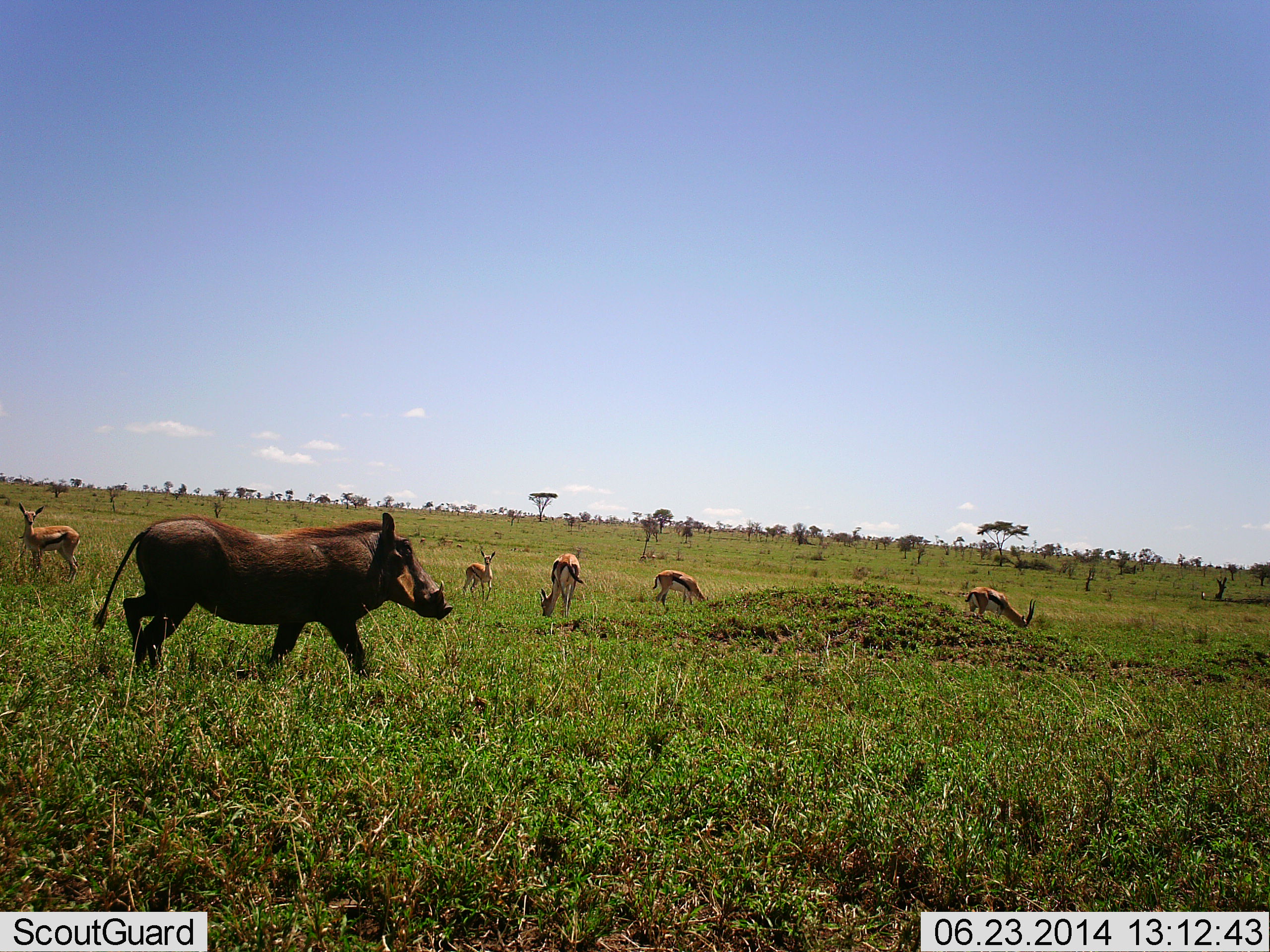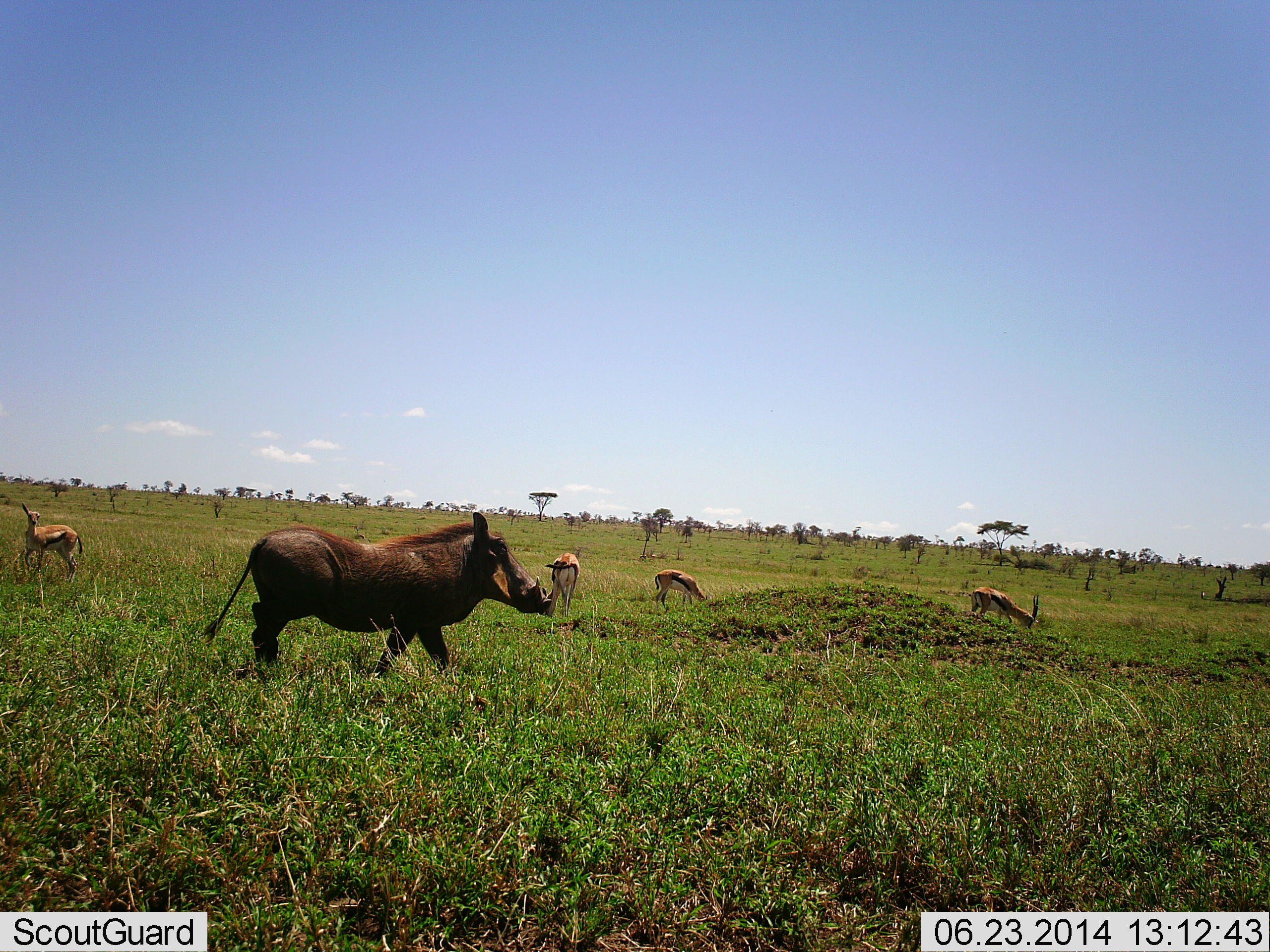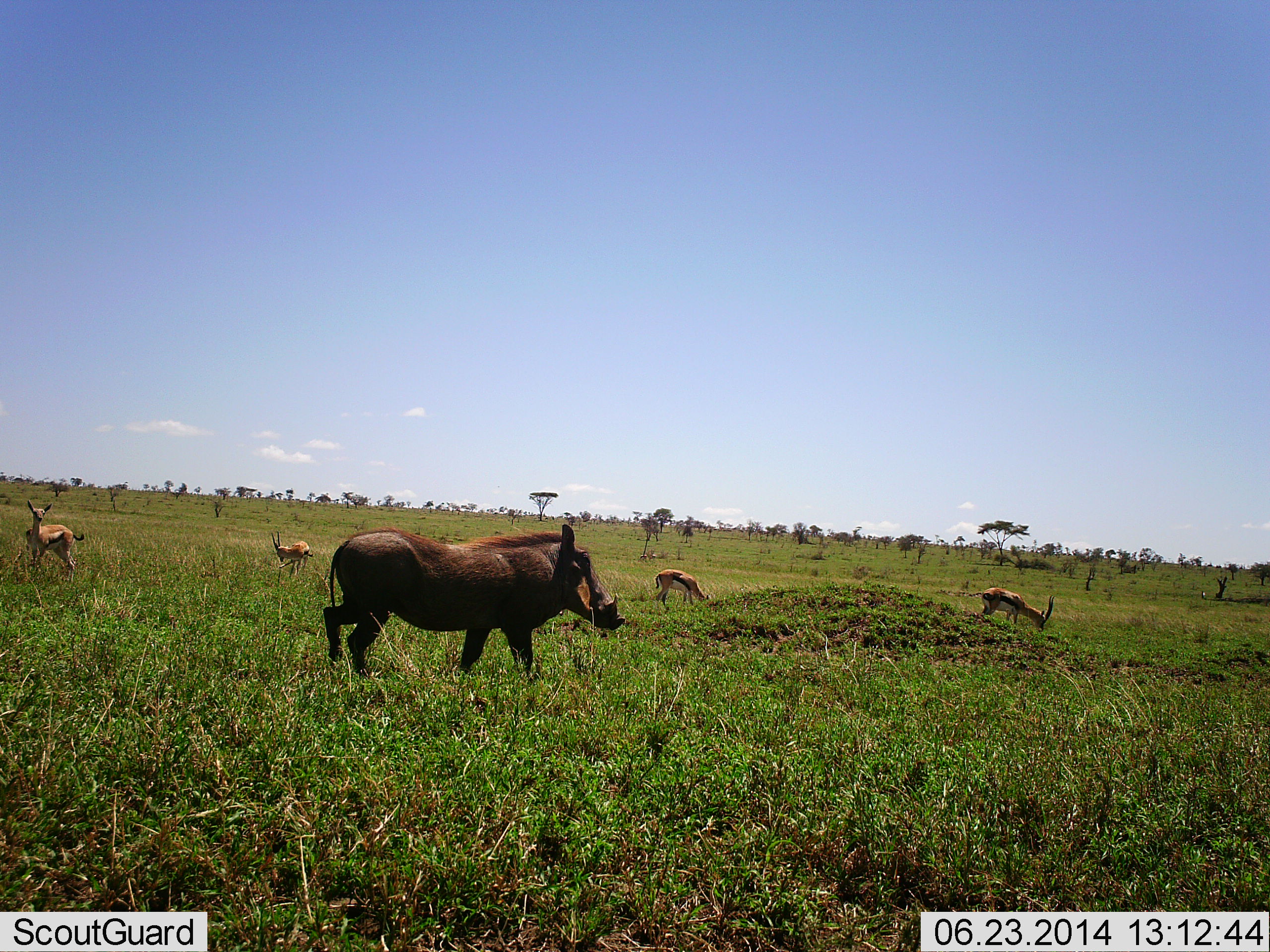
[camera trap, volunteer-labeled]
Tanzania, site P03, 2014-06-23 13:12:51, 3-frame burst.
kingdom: Animalia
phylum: Chordata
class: Mammalia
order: Artiodactyla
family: Bovidae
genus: Eudorcas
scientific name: Eudorcas thomsonii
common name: thomson's gazelle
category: gazellethomsons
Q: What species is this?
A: Gazellethomsons (thomson's gazelle) (Eudorcas thomsonii).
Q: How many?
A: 6.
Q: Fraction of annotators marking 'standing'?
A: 70%.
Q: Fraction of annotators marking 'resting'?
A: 0%.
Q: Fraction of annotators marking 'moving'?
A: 10%.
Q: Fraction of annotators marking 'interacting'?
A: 0%.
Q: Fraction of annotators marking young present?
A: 0%.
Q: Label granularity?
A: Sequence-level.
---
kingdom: Animalia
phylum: Chordata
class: Mammalia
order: Artiodactyla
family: Suidae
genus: Phacochoerus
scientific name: Phacochoerus africanus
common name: warthog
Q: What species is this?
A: Warthog (Phacochoerus africanus).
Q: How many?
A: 1.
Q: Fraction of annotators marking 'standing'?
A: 0%.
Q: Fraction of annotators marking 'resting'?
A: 0%.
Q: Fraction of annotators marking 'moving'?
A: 100%.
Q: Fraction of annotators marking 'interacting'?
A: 0%.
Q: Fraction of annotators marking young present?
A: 0%.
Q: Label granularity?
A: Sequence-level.